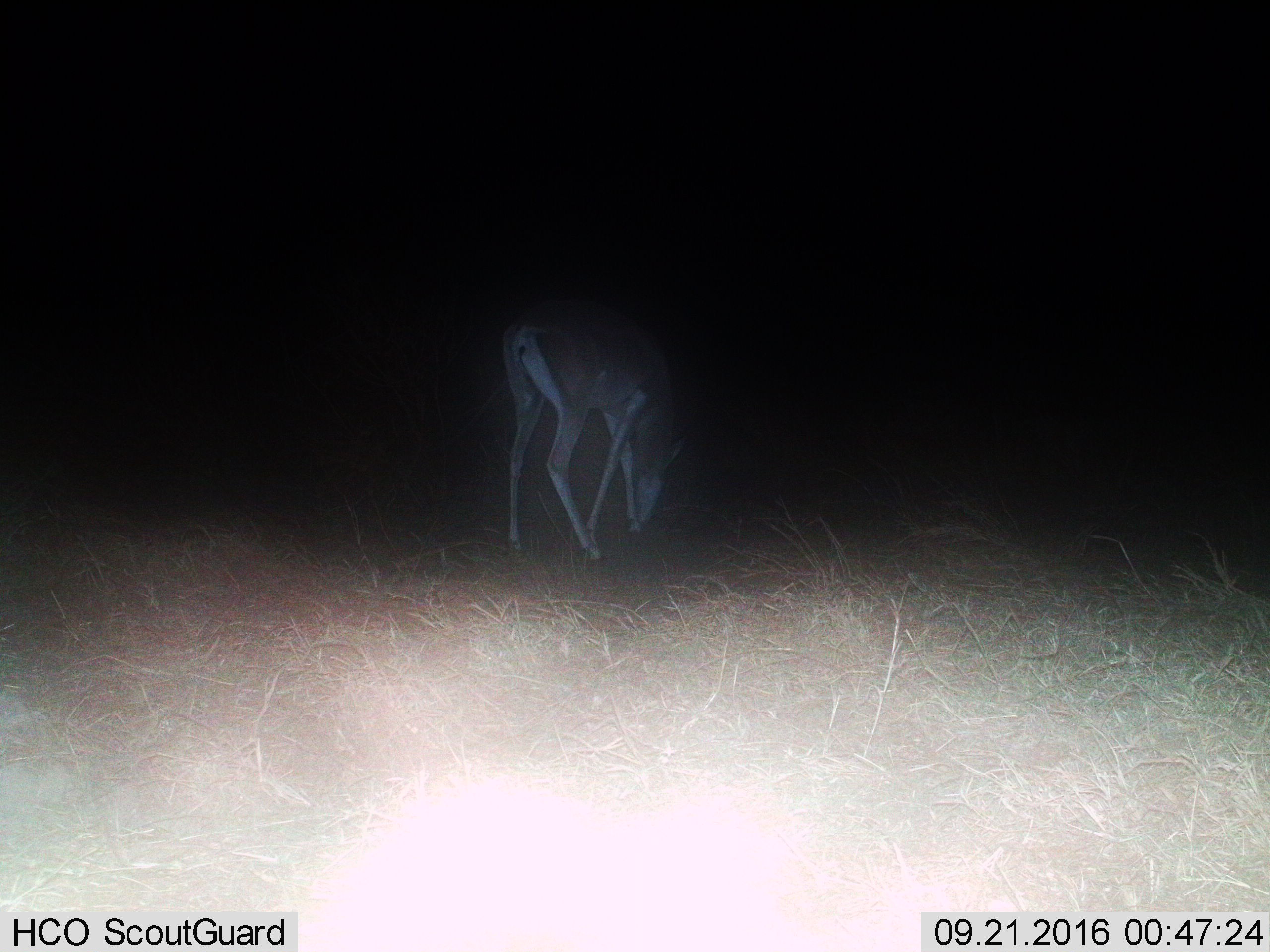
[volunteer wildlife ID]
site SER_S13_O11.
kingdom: Animalia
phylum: Chordata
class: Mammalia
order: Artiodactyla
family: Bovidae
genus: Nanger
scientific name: Nanger granti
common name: grant's gazelle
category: gazellegrants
Gazellegrants (grant's gazelle) (Nanger granti), count 1. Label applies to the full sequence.